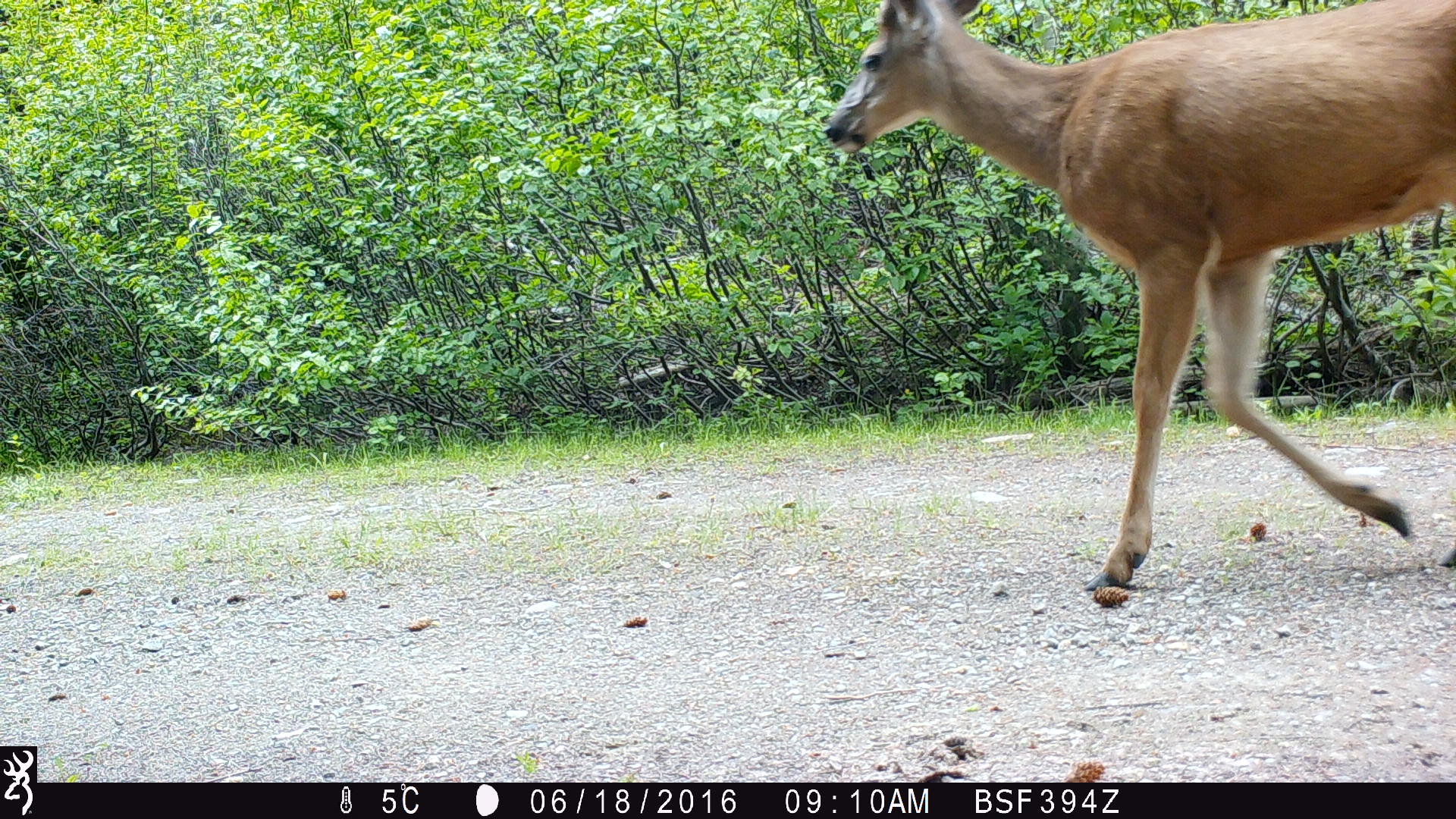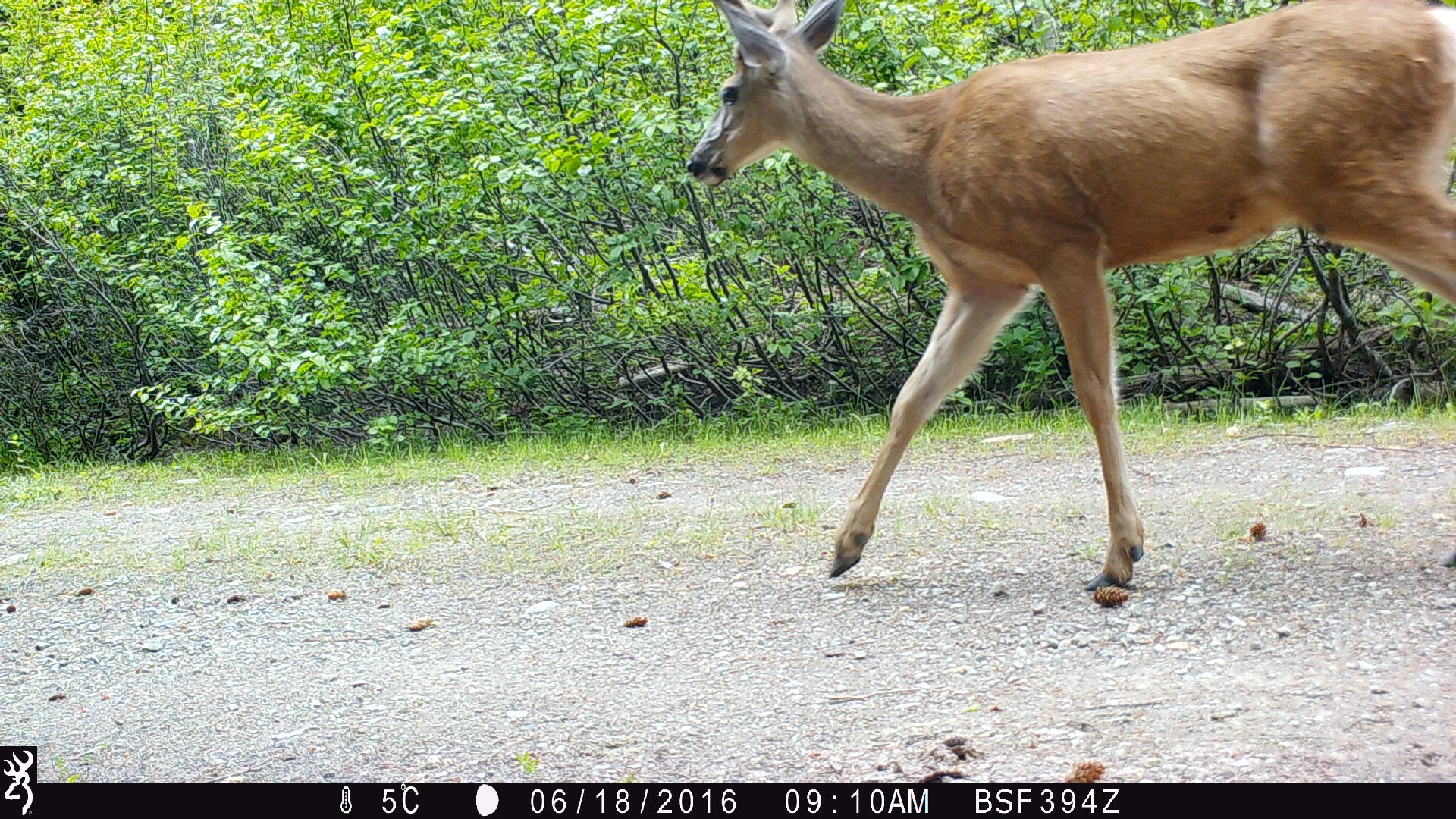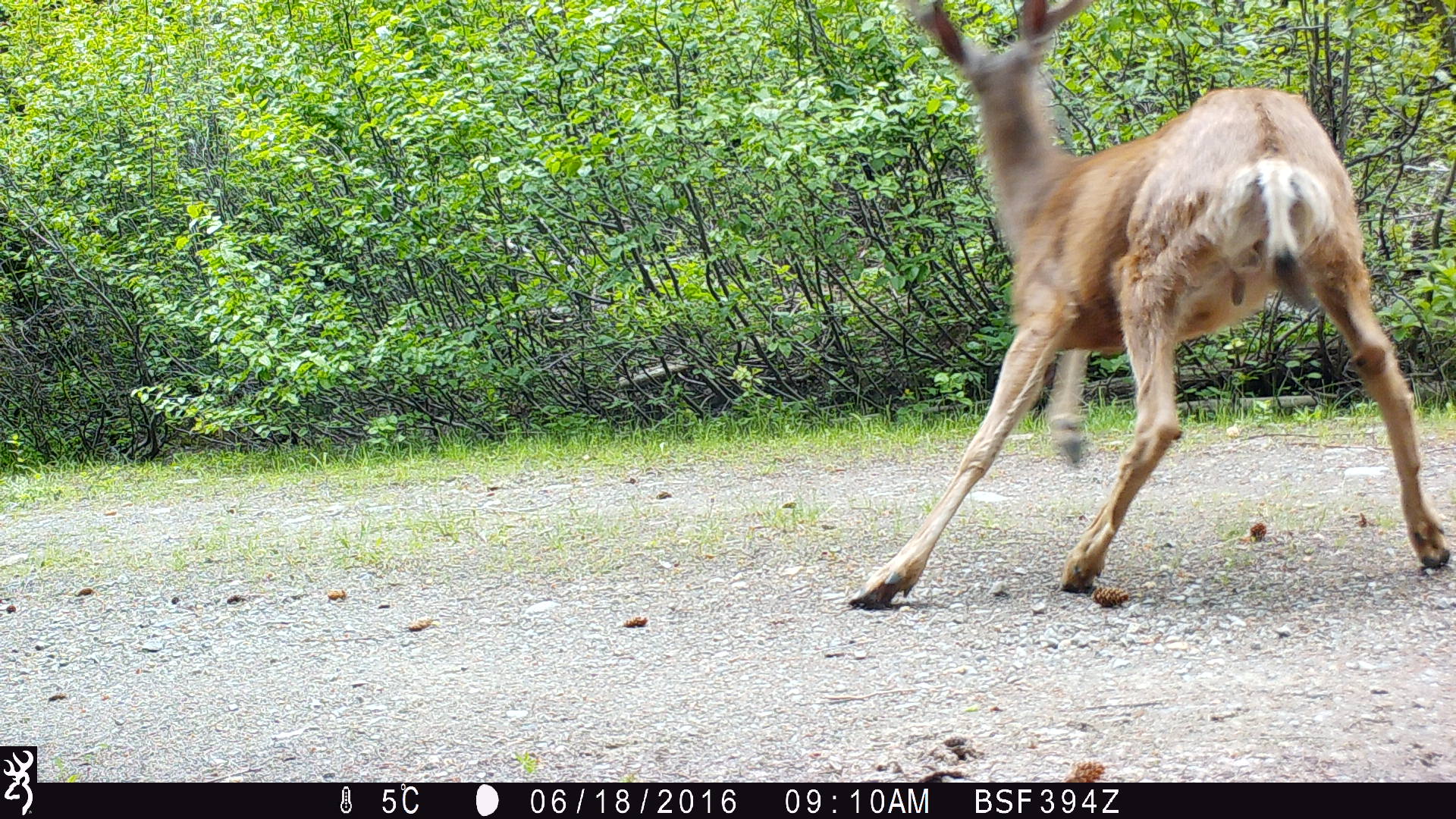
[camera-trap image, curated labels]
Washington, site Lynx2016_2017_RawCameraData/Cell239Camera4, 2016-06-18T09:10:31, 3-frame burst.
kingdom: Animalia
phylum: Chordata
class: Mammalia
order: Artiodactyla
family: Cervidae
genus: Odocoileus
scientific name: Odocoileus hemionus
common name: mule deer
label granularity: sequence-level